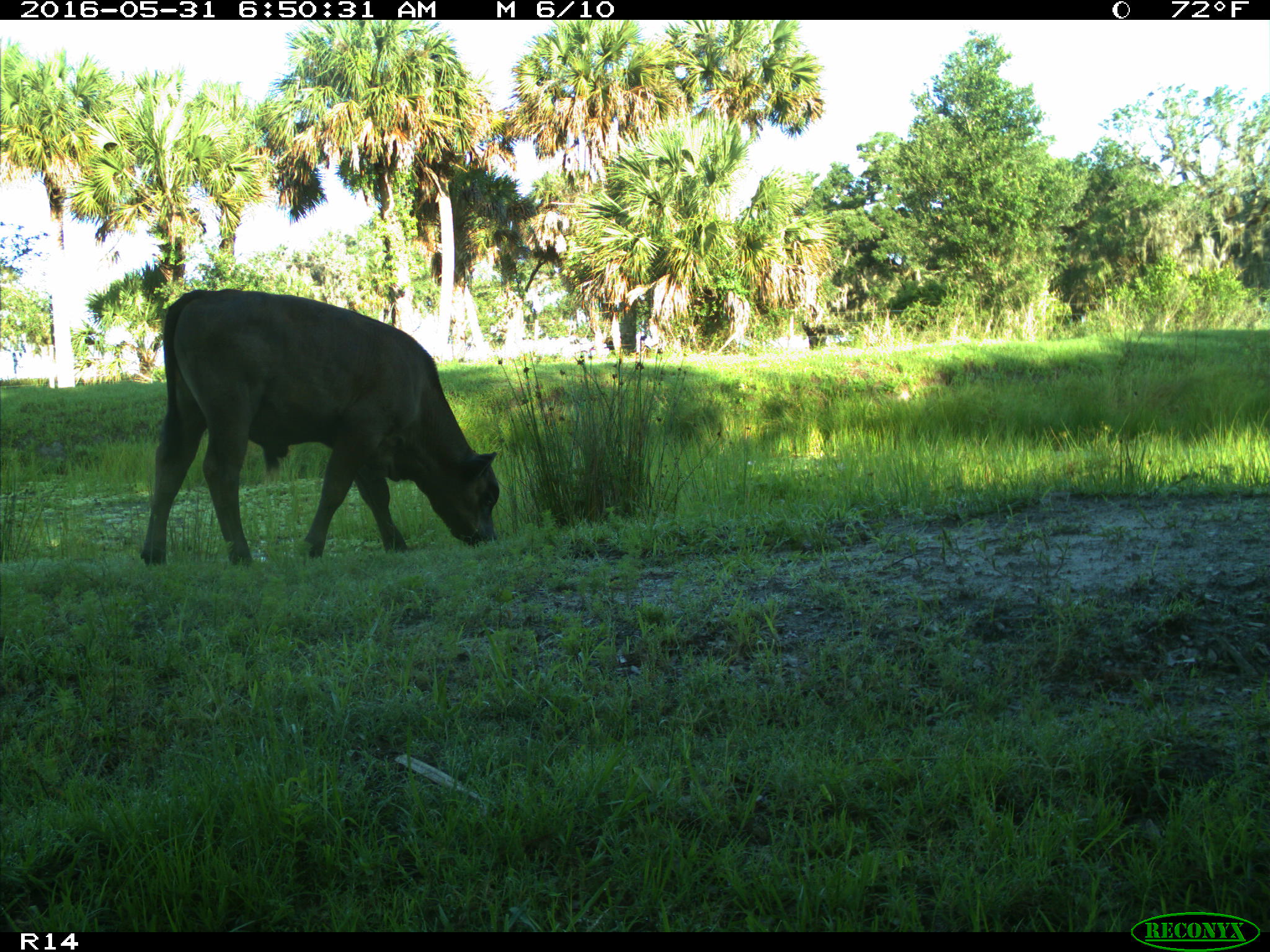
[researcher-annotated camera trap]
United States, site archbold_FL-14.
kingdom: Animalia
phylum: Chordata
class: Mammalia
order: Artiodactyla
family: Bovidae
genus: Bos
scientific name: Bos taurus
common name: domestic cow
Bos taurus (domestic cow).